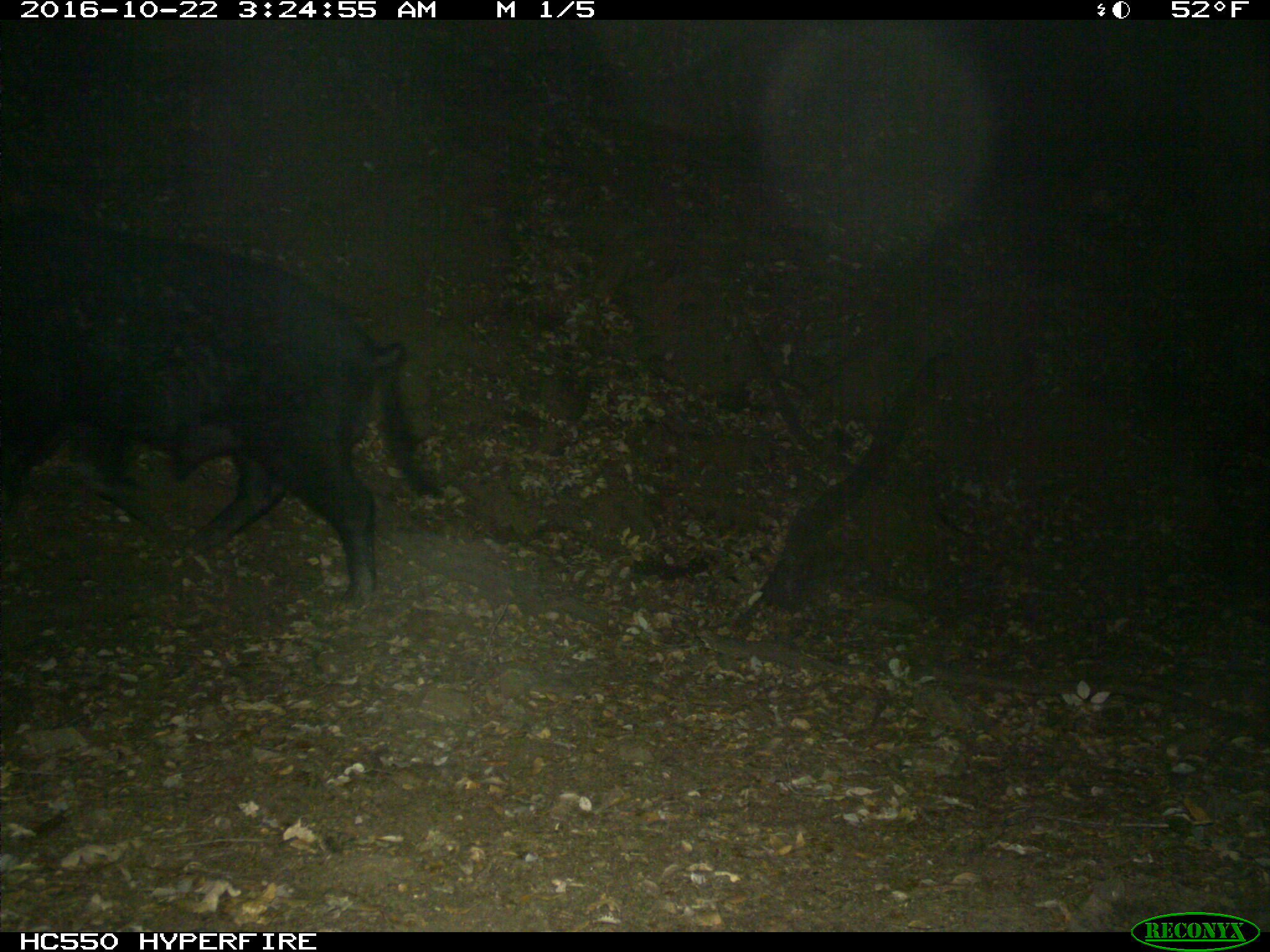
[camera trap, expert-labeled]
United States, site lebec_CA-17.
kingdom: Animalia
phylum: Chordata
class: Mammalia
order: Artiodactyla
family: Suidae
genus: Sus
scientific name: Sus scrofa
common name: wild boar